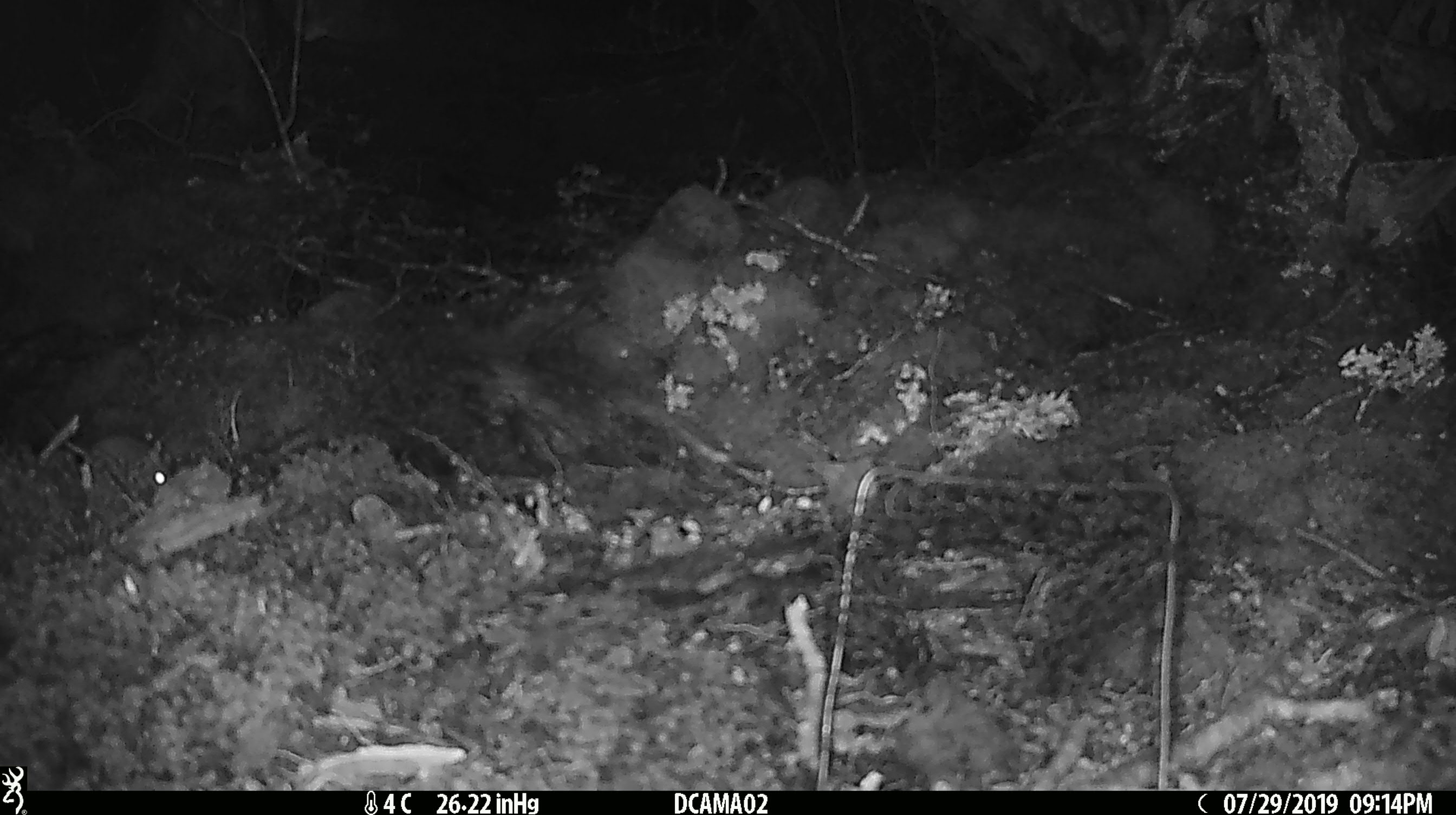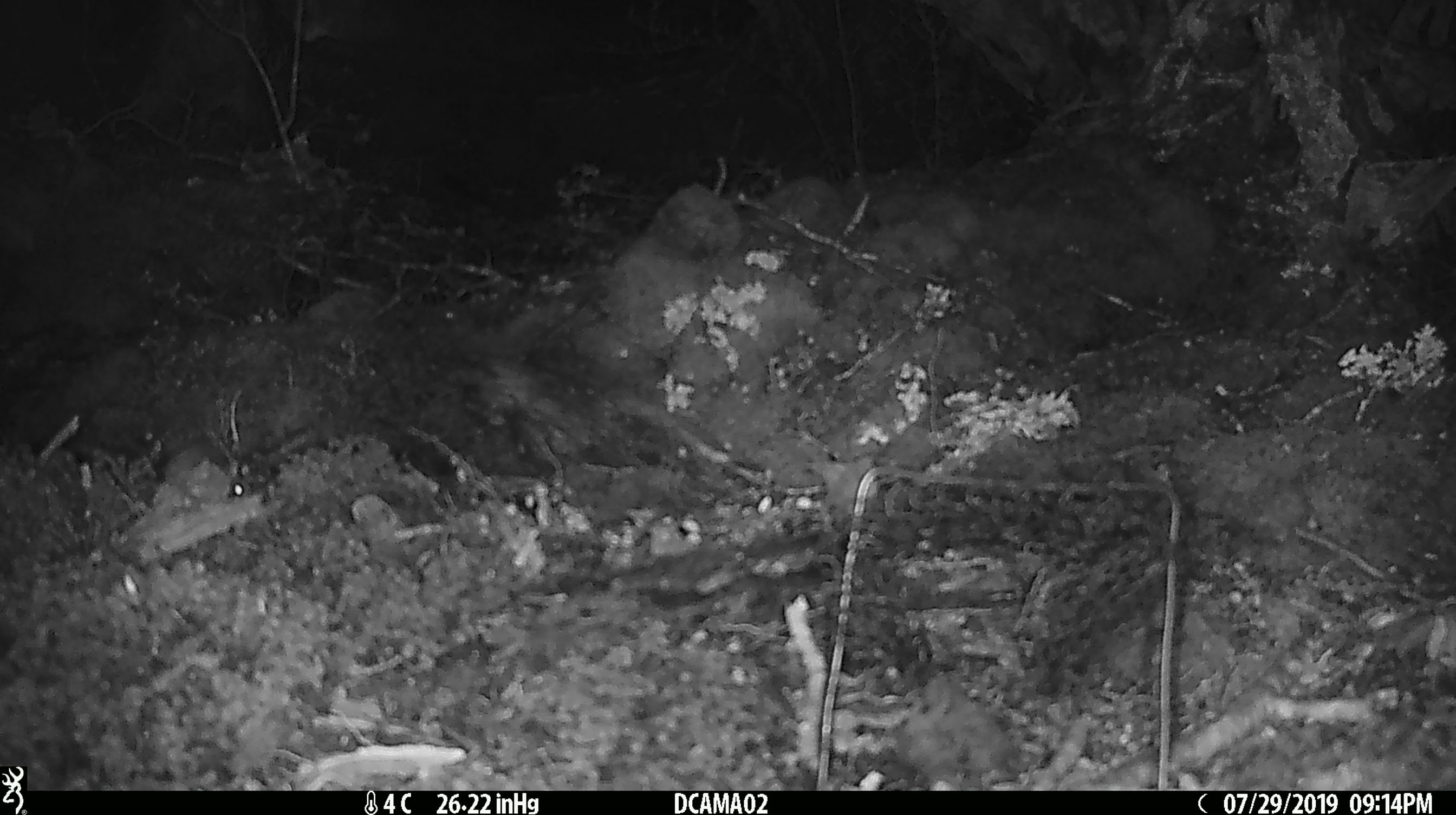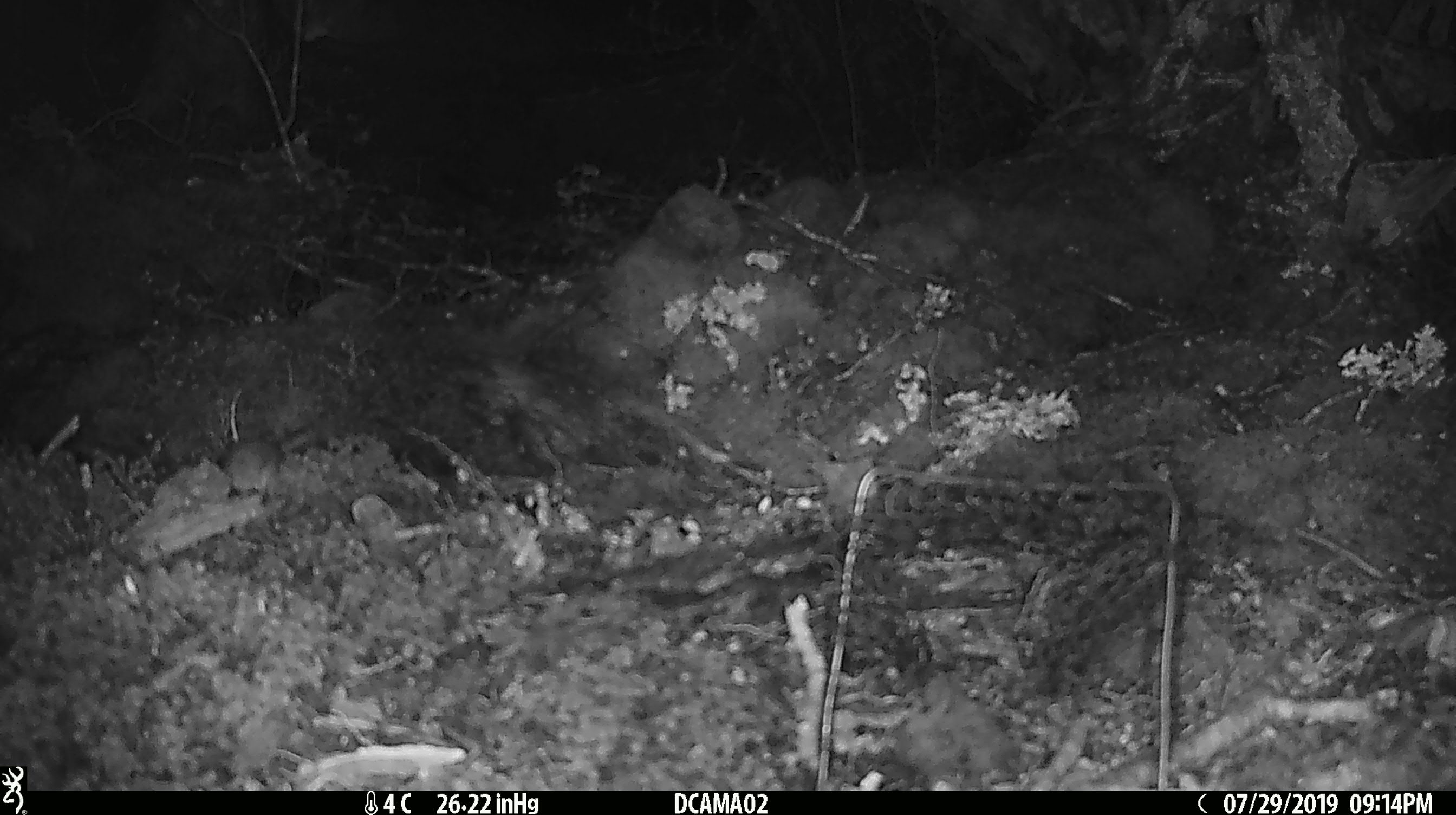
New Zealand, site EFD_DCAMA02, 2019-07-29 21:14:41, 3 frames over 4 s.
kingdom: Animalia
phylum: Chordata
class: Mammalia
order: Rodentia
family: Muridae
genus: Mus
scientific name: Mus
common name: mouse